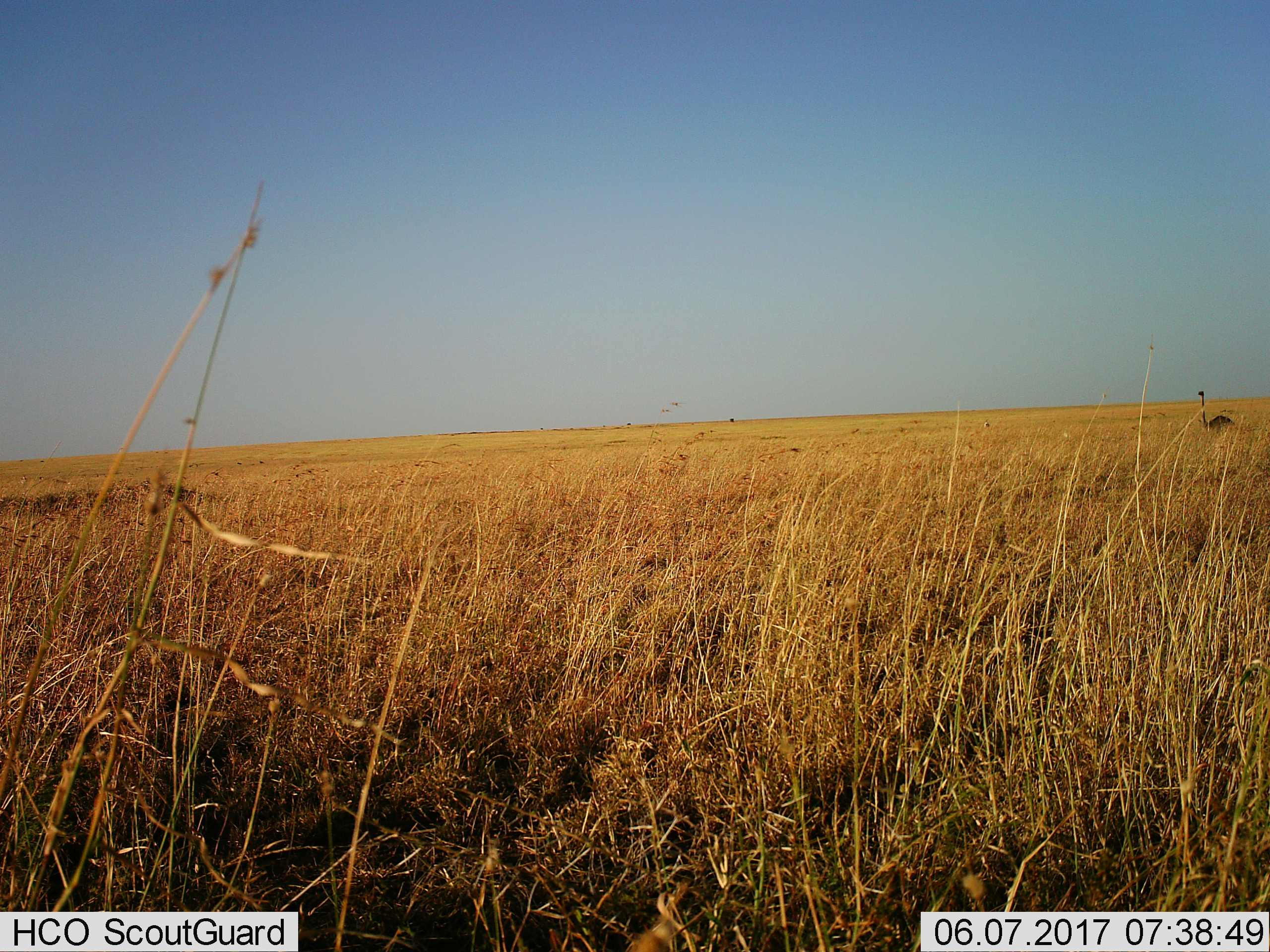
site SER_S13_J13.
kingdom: Animalia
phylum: Chordata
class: Aves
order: Struthioniformes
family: Struthionidae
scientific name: Struthionidae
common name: ostrich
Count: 1.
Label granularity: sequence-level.